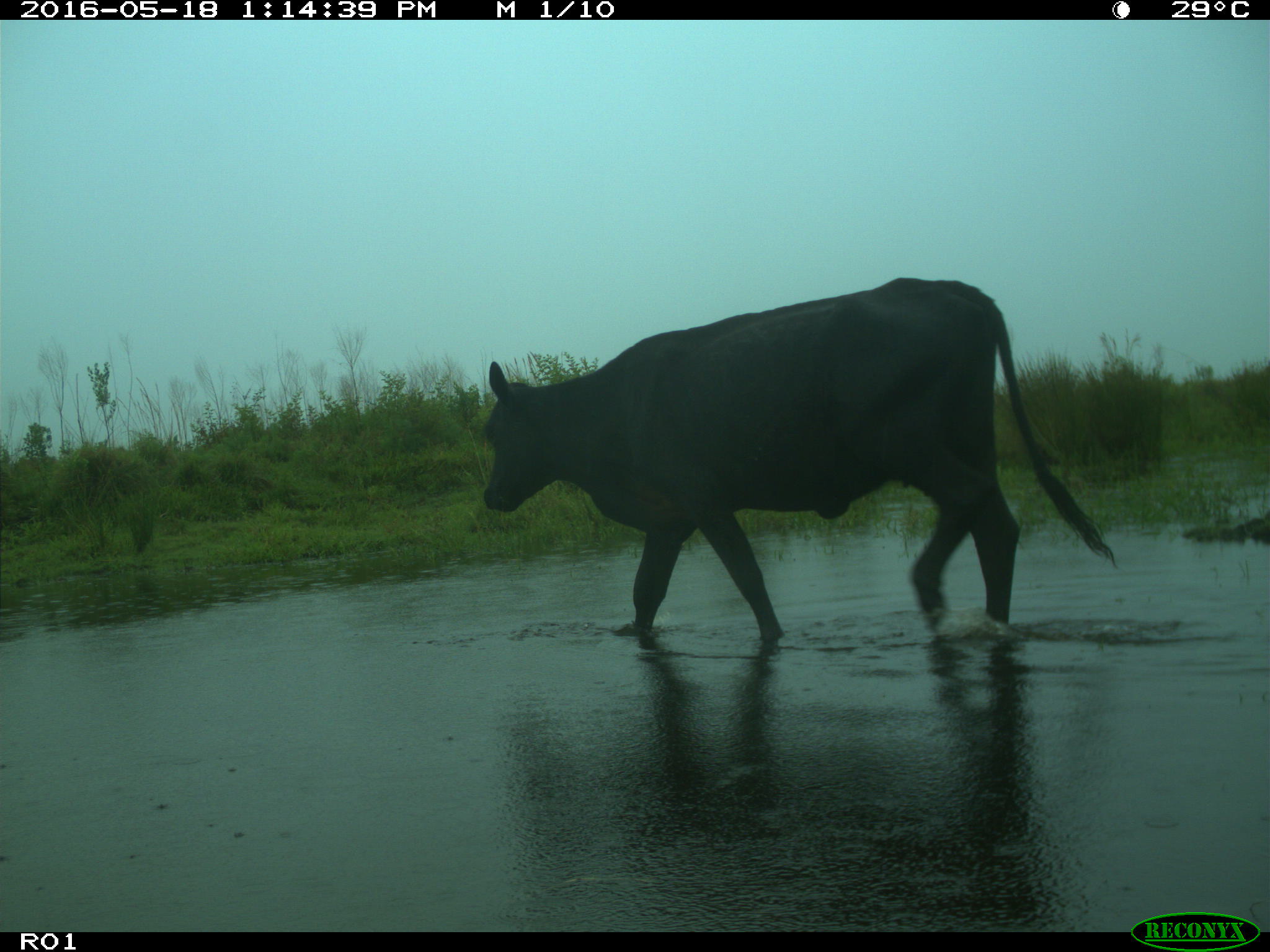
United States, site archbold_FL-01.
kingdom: Animalia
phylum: Chordata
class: Mammalia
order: Artiodactyla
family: Bovidae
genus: Bos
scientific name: Bos taurus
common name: domestic cow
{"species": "Bos taurus (domestic cow)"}